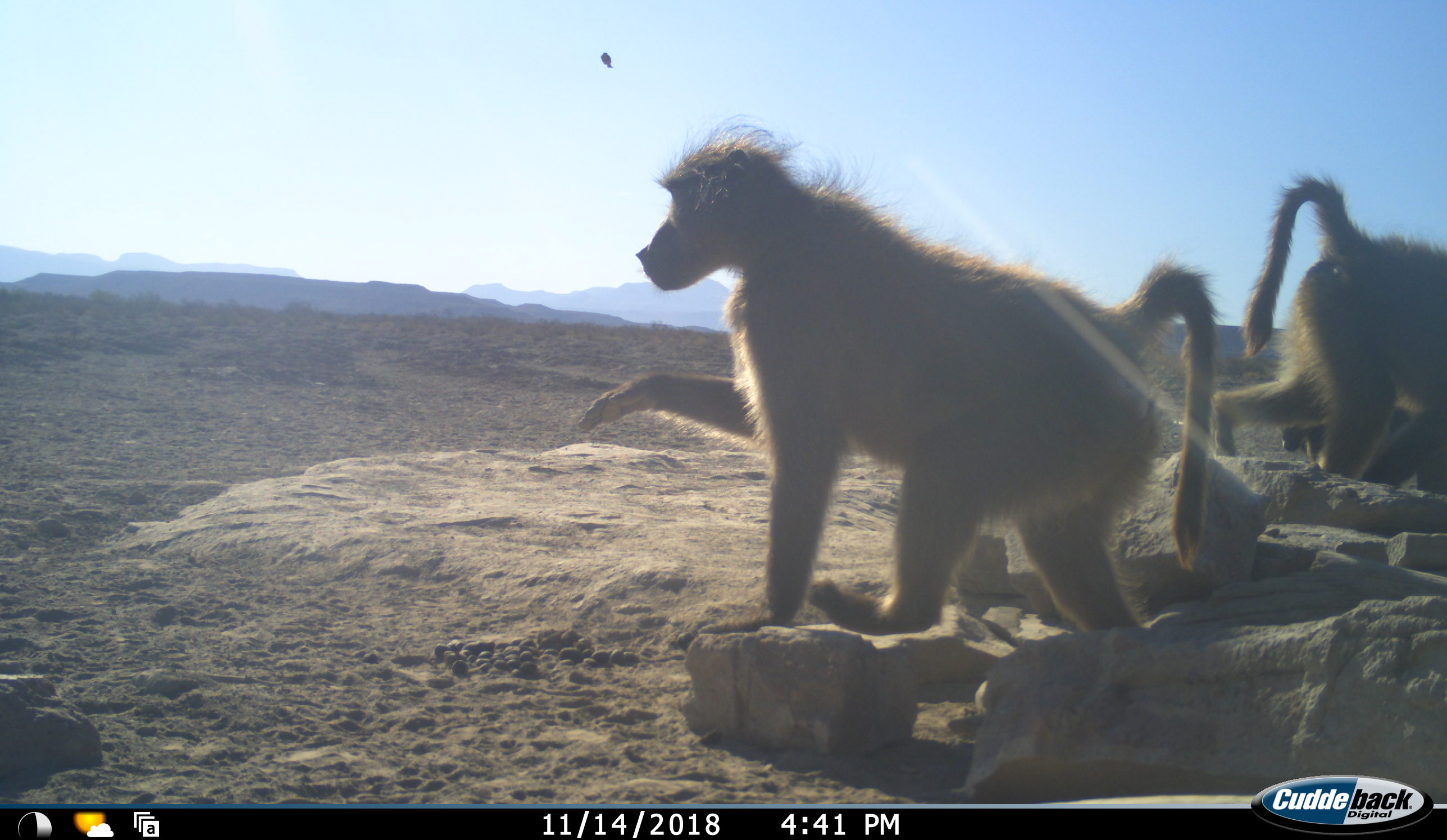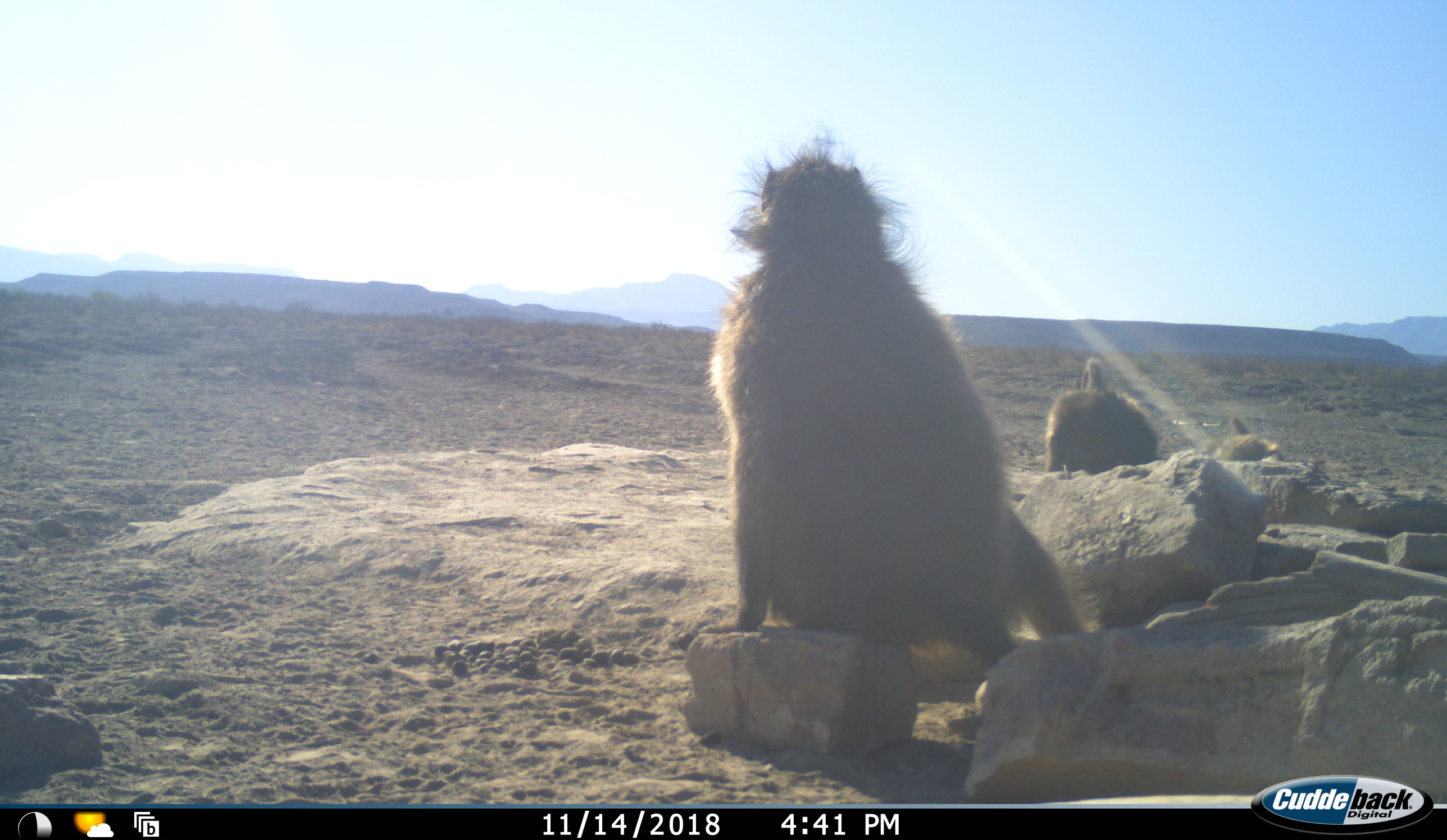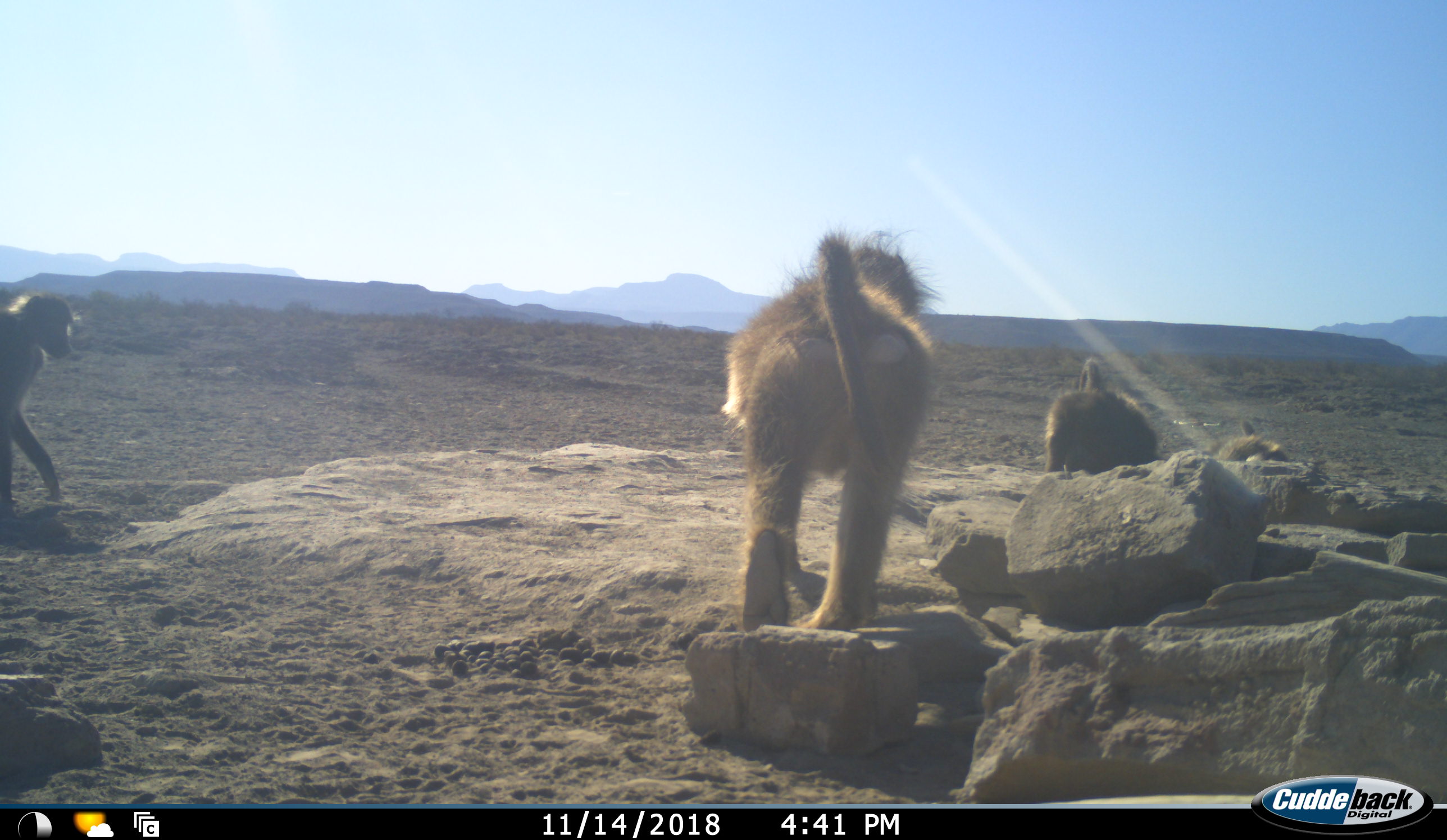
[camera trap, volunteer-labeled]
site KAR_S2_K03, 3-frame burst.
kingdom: Animalia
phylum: Chordata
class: Mammalia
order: Primates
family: Cercopithecidae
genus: Papio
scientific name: Papio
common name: baboon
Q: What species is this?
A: Baboon (Papio).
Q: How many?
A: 4.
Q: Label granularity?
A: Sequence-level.